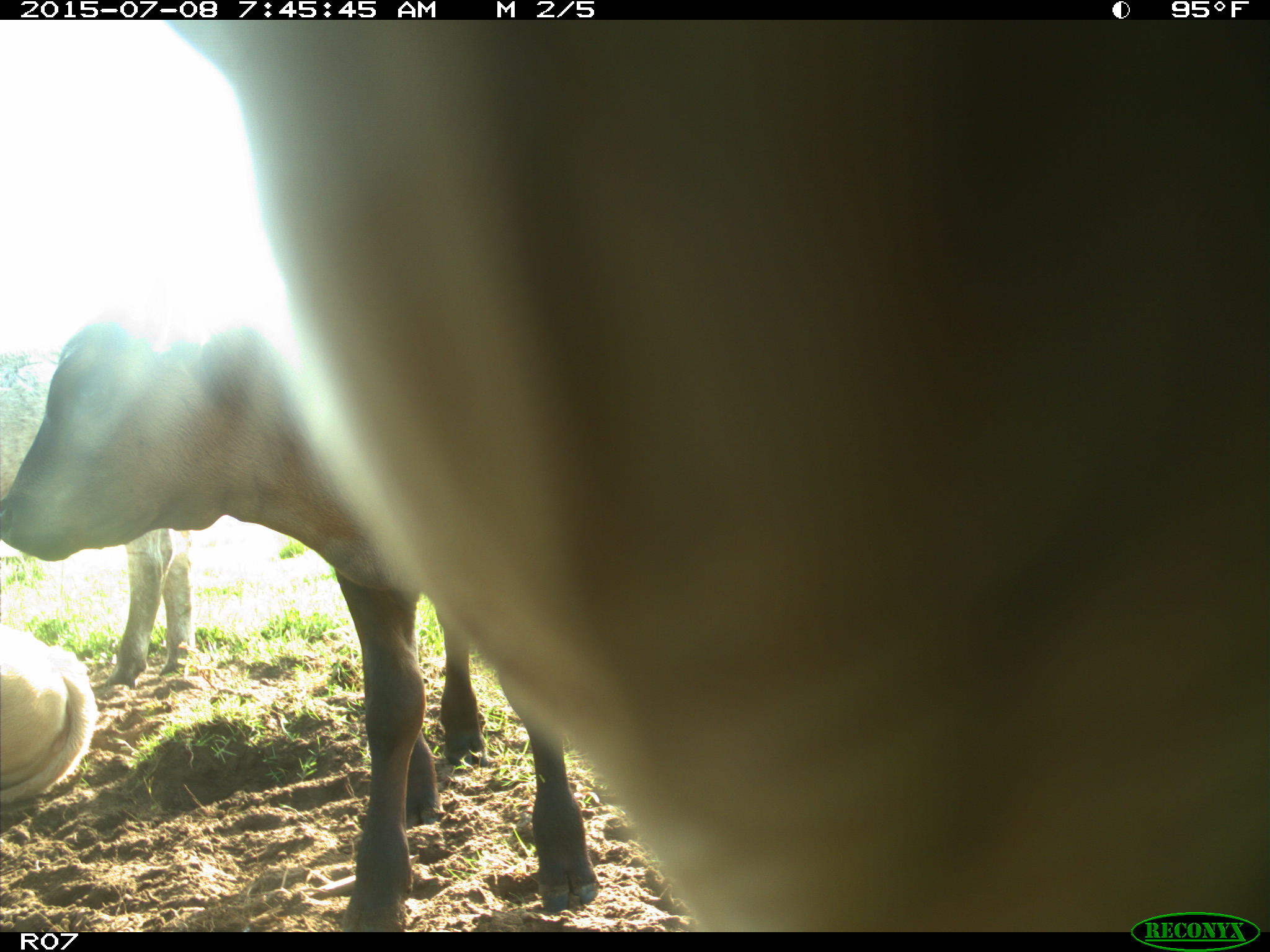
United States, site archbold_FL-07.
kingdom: Animalia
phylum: Chordata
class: Mammalia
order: Artiodactyla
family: Bovidae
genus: Bos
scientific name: Bos taurus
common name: domestic cow